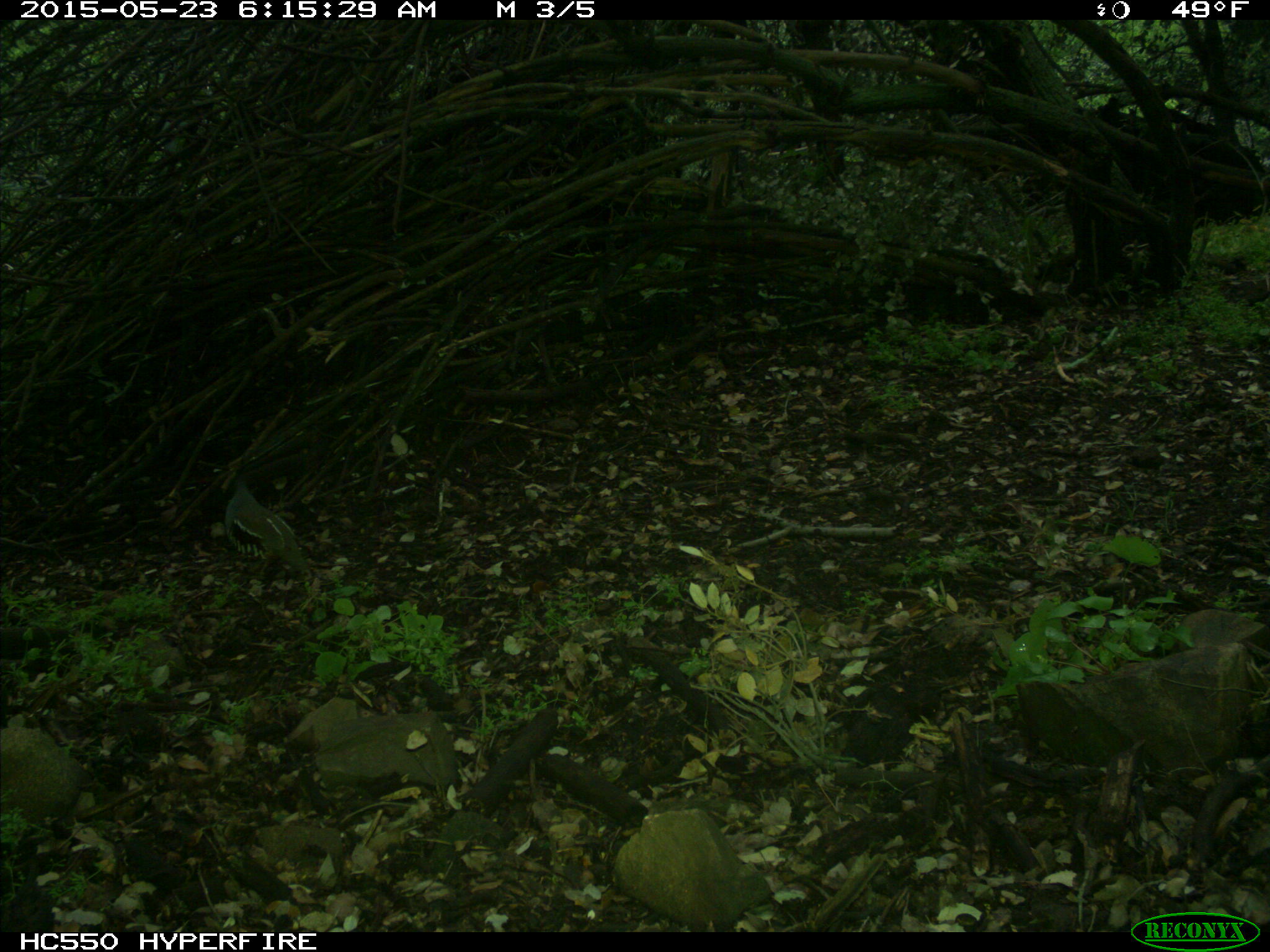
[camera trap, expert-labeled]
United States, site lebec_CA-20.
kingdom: Animalia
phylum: Chordata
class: Aves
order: Galliformes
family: Odontophoridae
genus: Callipepla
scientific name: Callipepla californica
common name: california quail